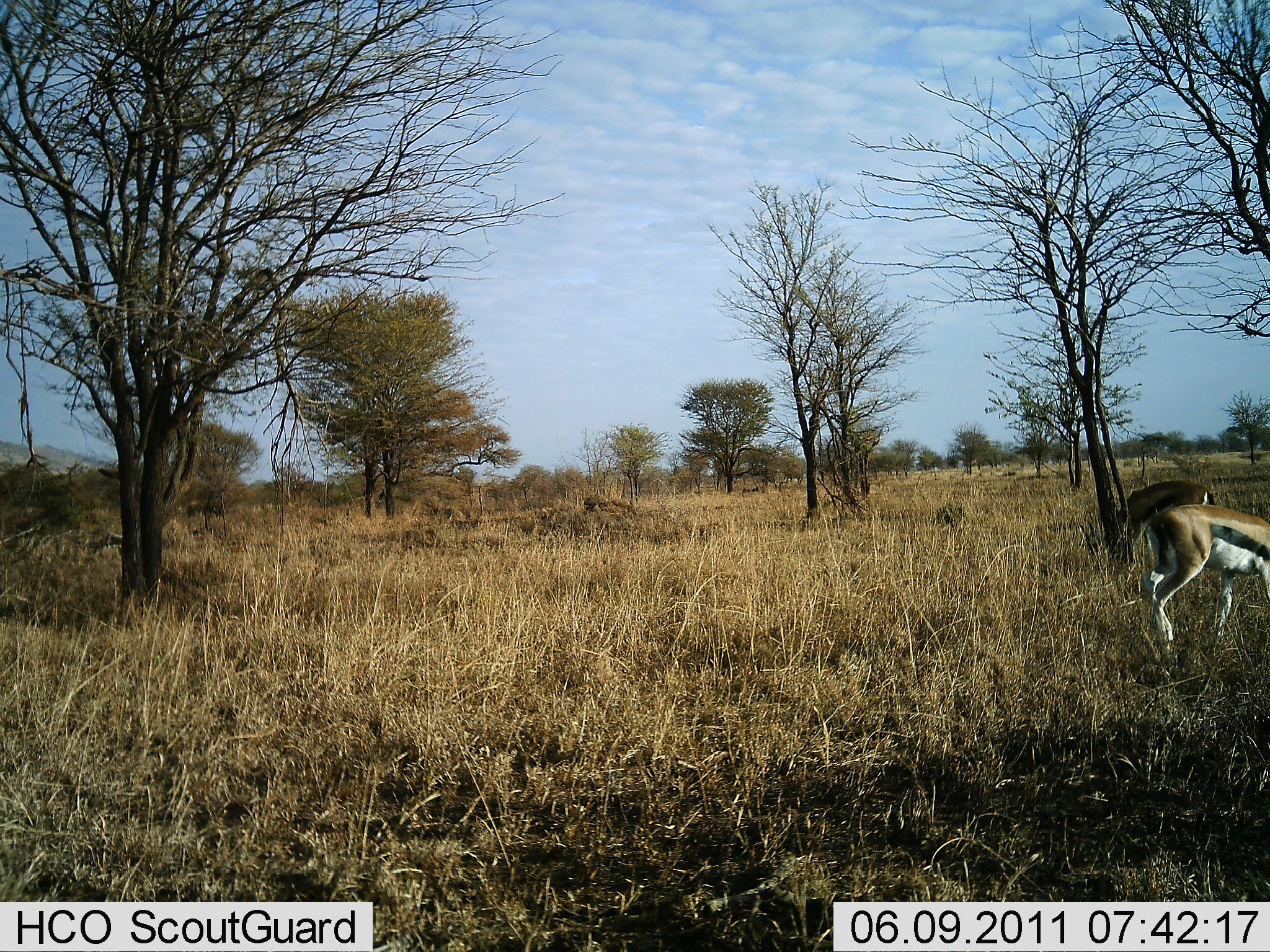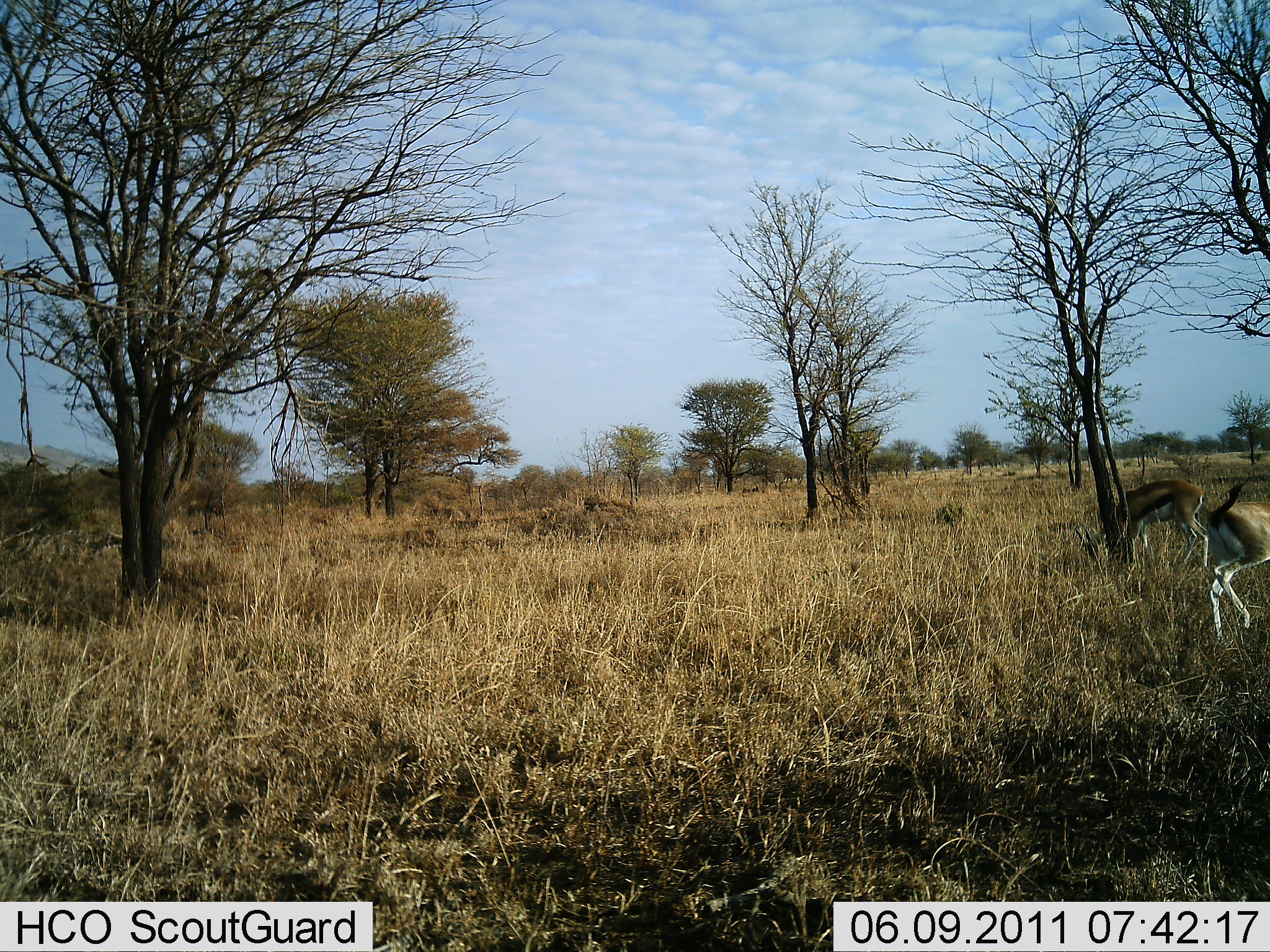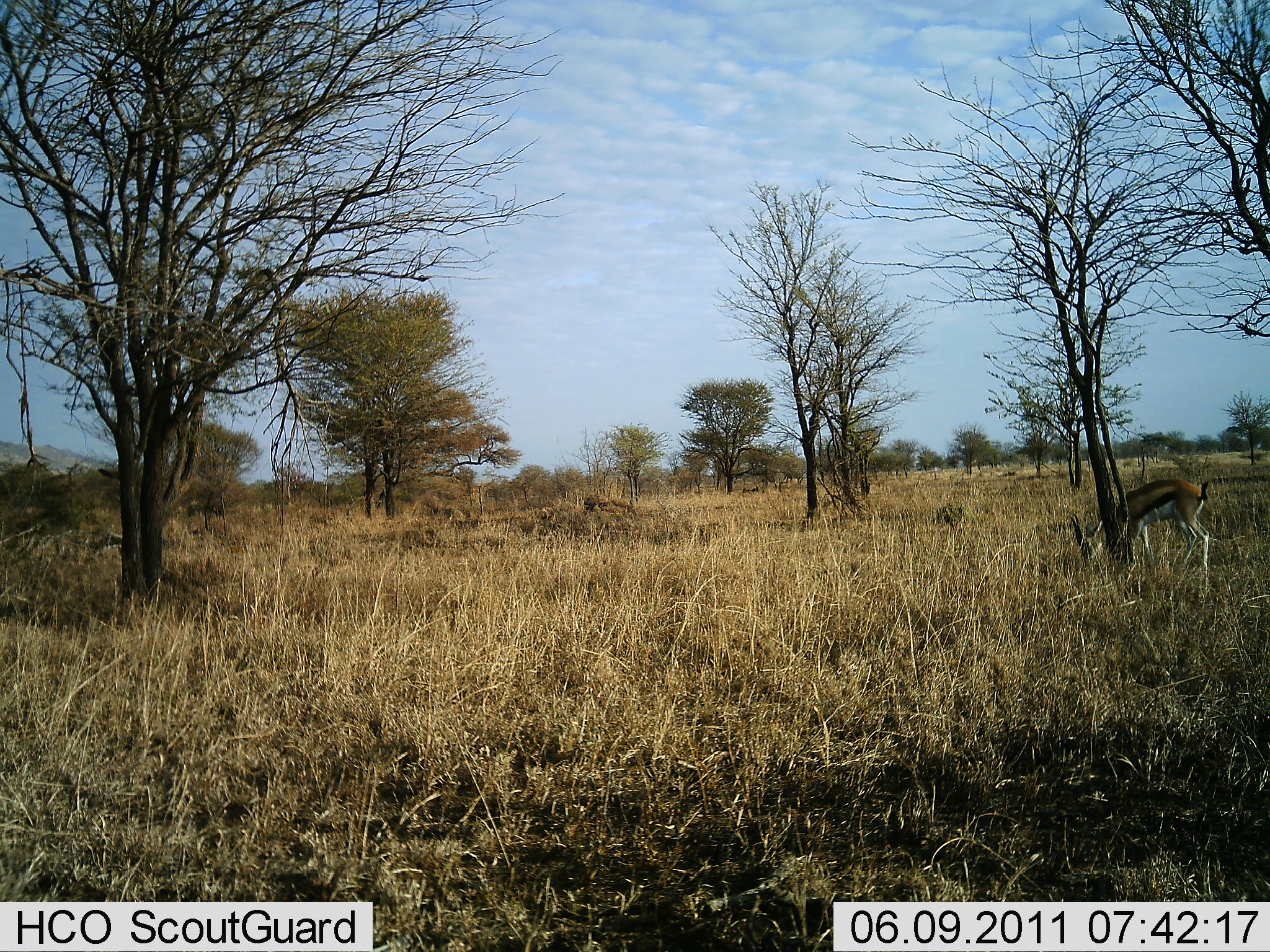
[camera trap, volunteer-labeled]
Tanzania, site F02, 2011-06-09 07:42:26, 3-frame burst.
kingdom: Animalia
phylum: Chordata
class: Mammalia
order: Artiodactyla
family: Bovidae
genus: Eudorcas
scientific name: Eudorcas thomsonii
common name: thomson's gazelle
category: gazellethomsons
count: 2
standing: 31%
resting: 0%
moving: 62%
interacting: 0%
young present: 0%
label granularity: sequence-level